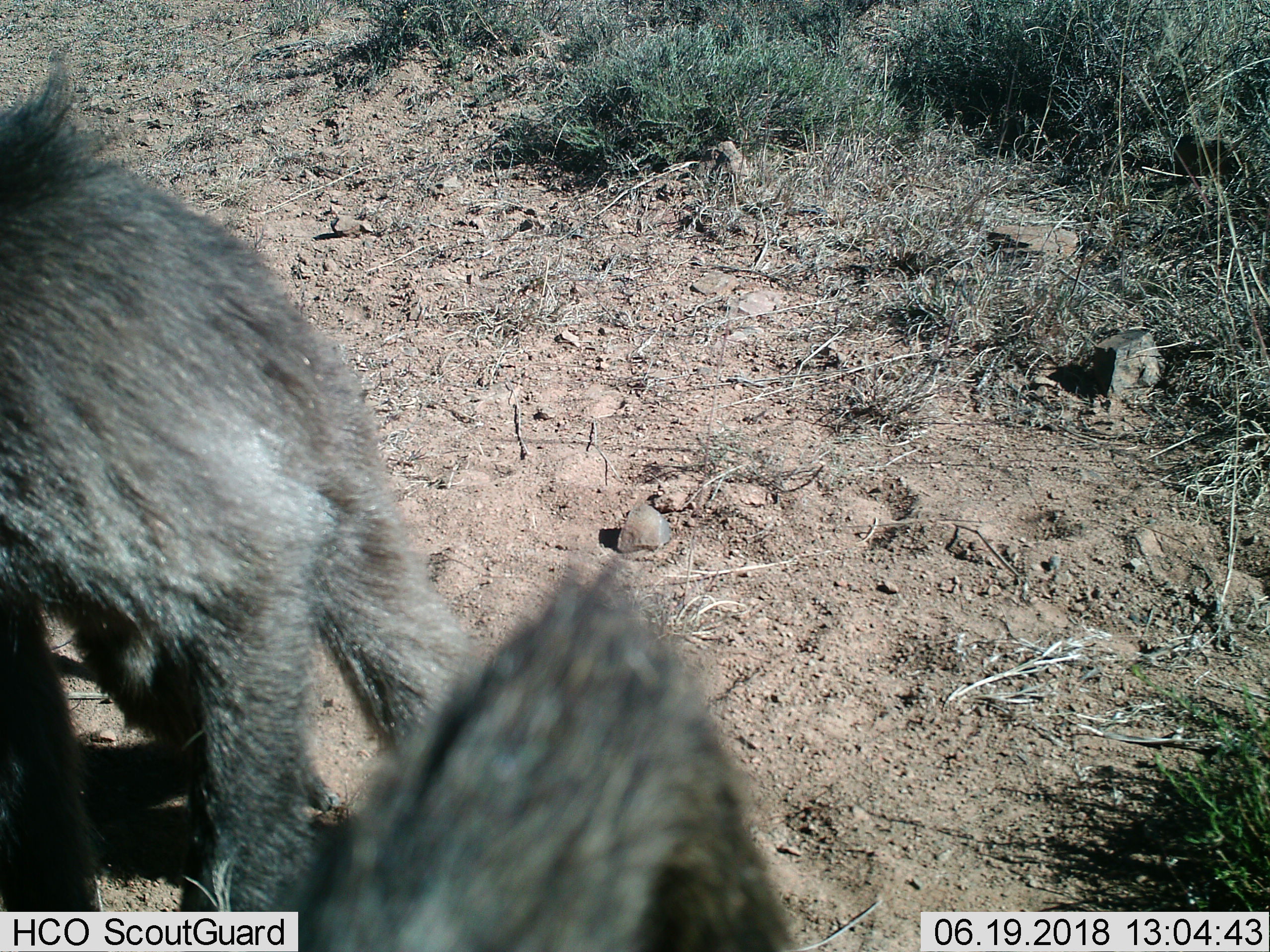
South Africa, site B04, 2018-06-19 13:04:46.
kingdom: Animalia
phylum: Chordata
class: Mammalia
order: Primates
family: Cercopithecidae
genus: Papio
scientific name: Papio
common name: baboon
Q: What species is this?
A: Baboon (Papio).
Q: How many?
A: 2.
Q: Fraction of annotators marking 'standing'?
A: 43%.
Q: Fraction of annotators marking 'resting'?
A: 0%.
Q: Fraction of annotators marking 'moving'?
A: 57%.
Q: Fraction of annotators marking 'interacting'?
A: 14%.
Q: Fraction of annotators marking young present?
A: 0%.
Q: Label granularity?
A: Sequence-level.